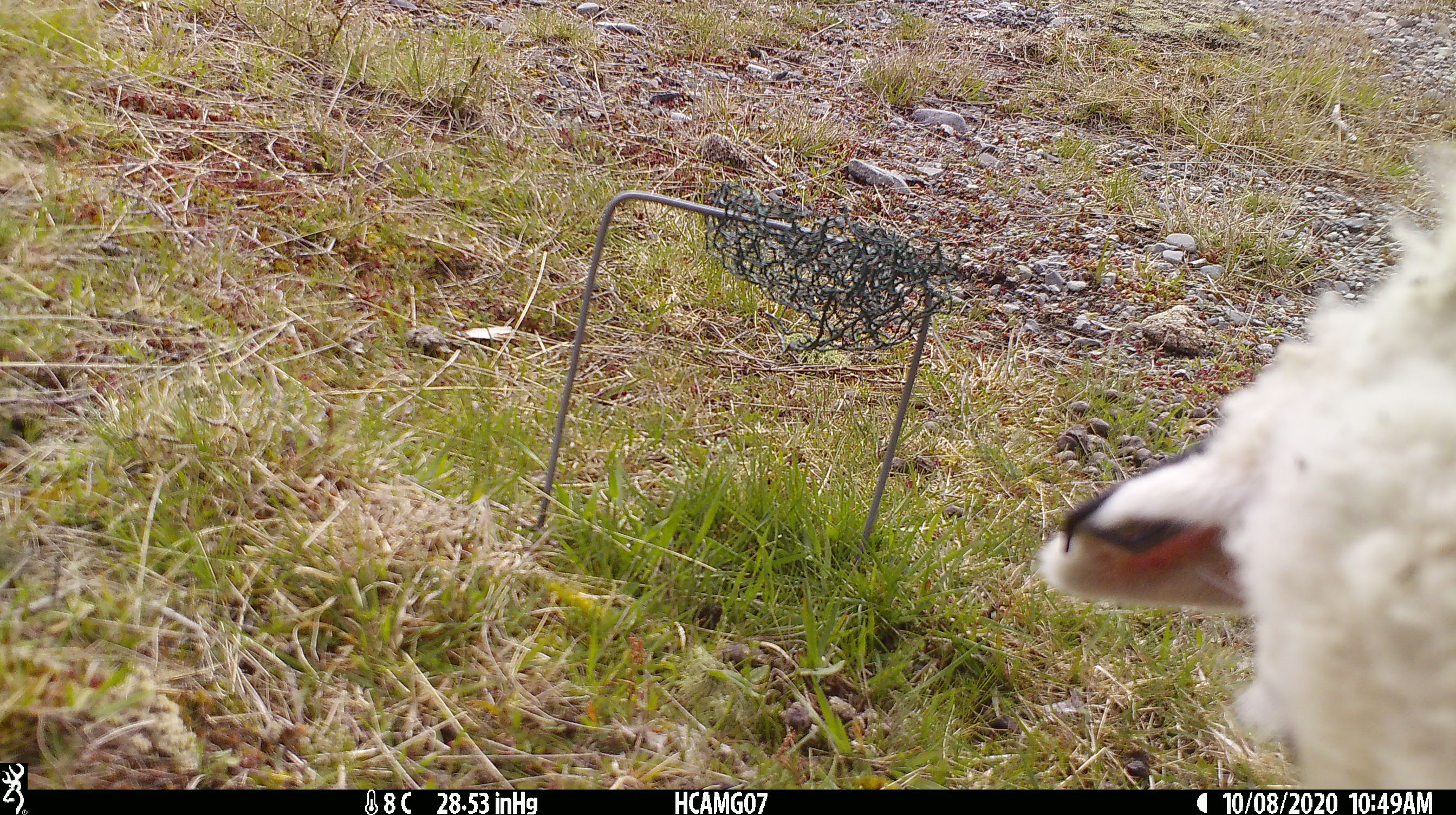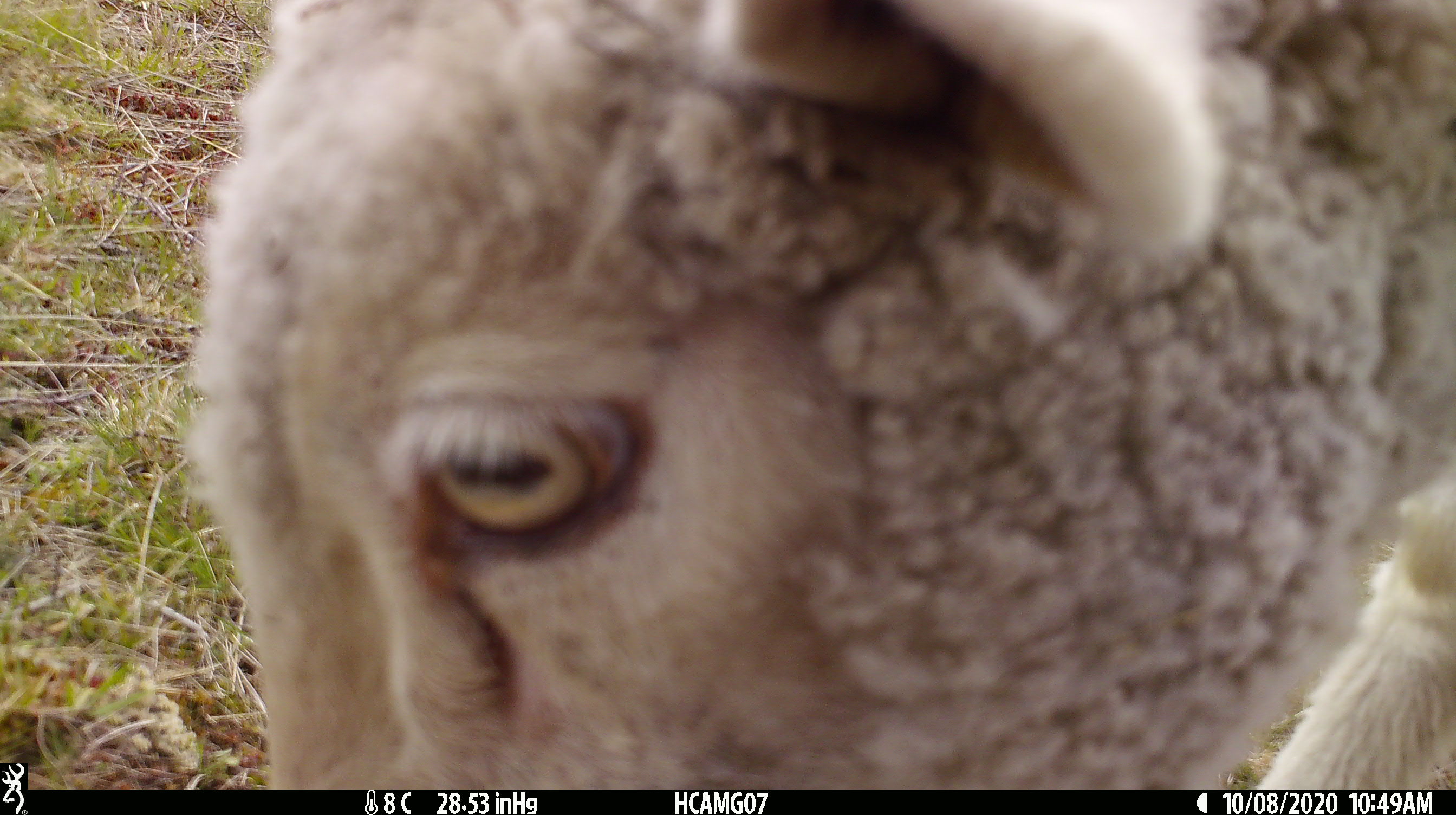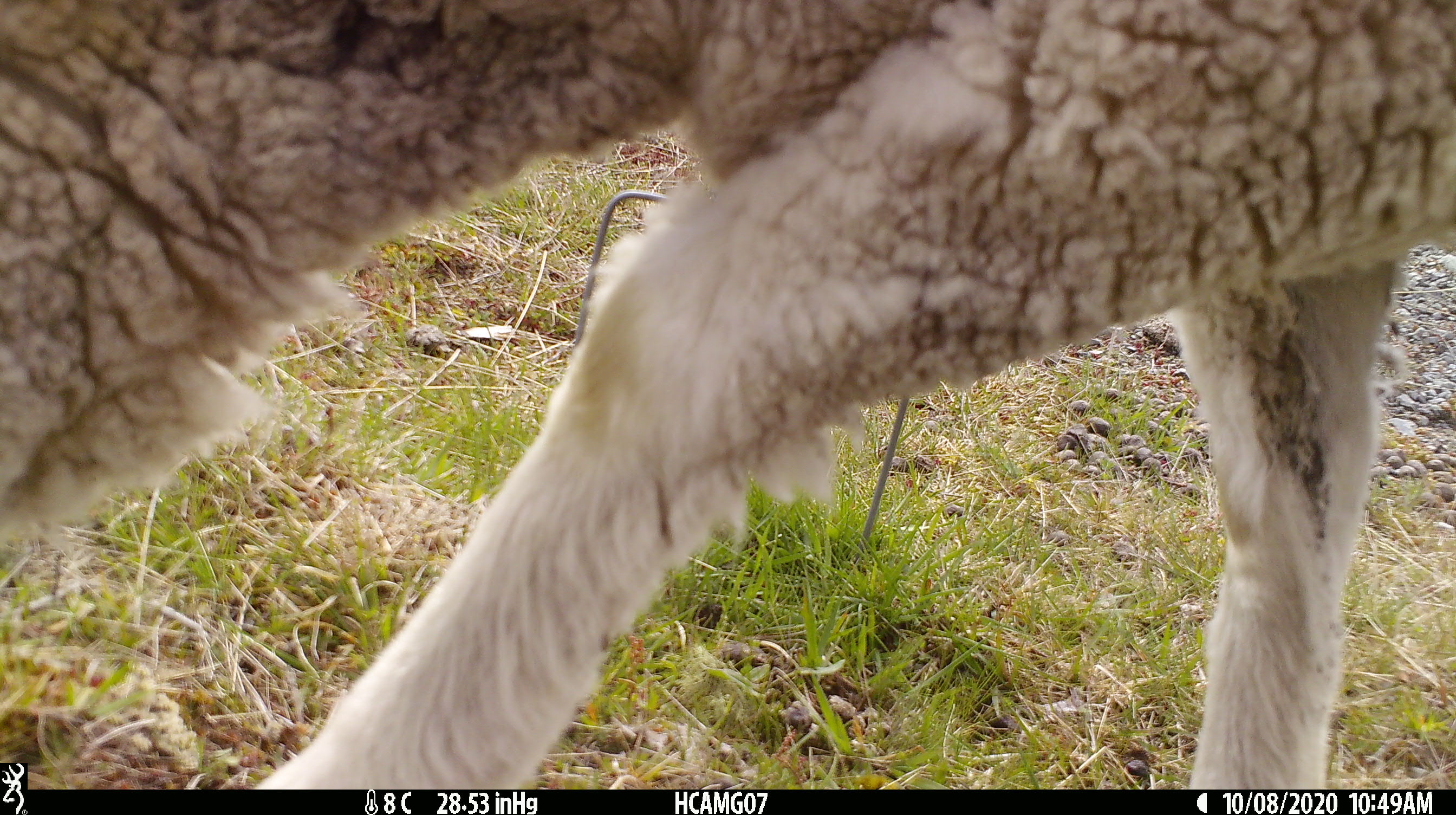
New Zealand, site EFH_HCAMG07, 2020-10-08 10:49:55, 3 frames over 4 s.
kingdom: Animalia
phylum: Chordata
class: Mammalia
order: Artiodactyla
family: Bovidae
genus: Ovis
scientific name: Ovis aries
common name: domestic sheep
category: sheep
Sheep (domestic sheep) (Ovis aries).